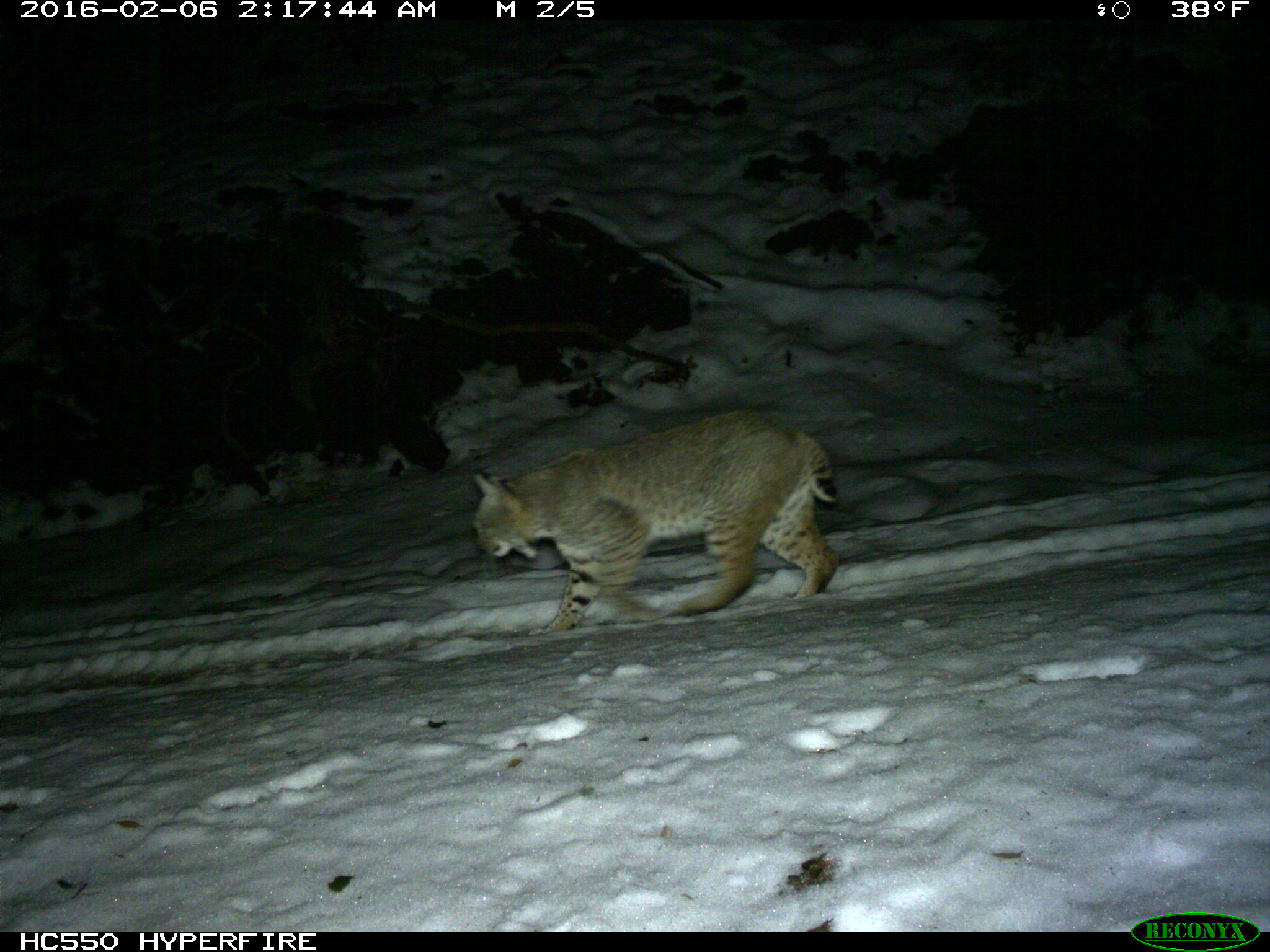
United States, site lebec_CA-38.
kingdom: Animalia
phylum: Chordata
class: Mammalia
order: Carnivora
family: Felidae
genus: Lynx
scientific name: Lynx rufus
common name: bobcat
Lynx rufus (bobcat).